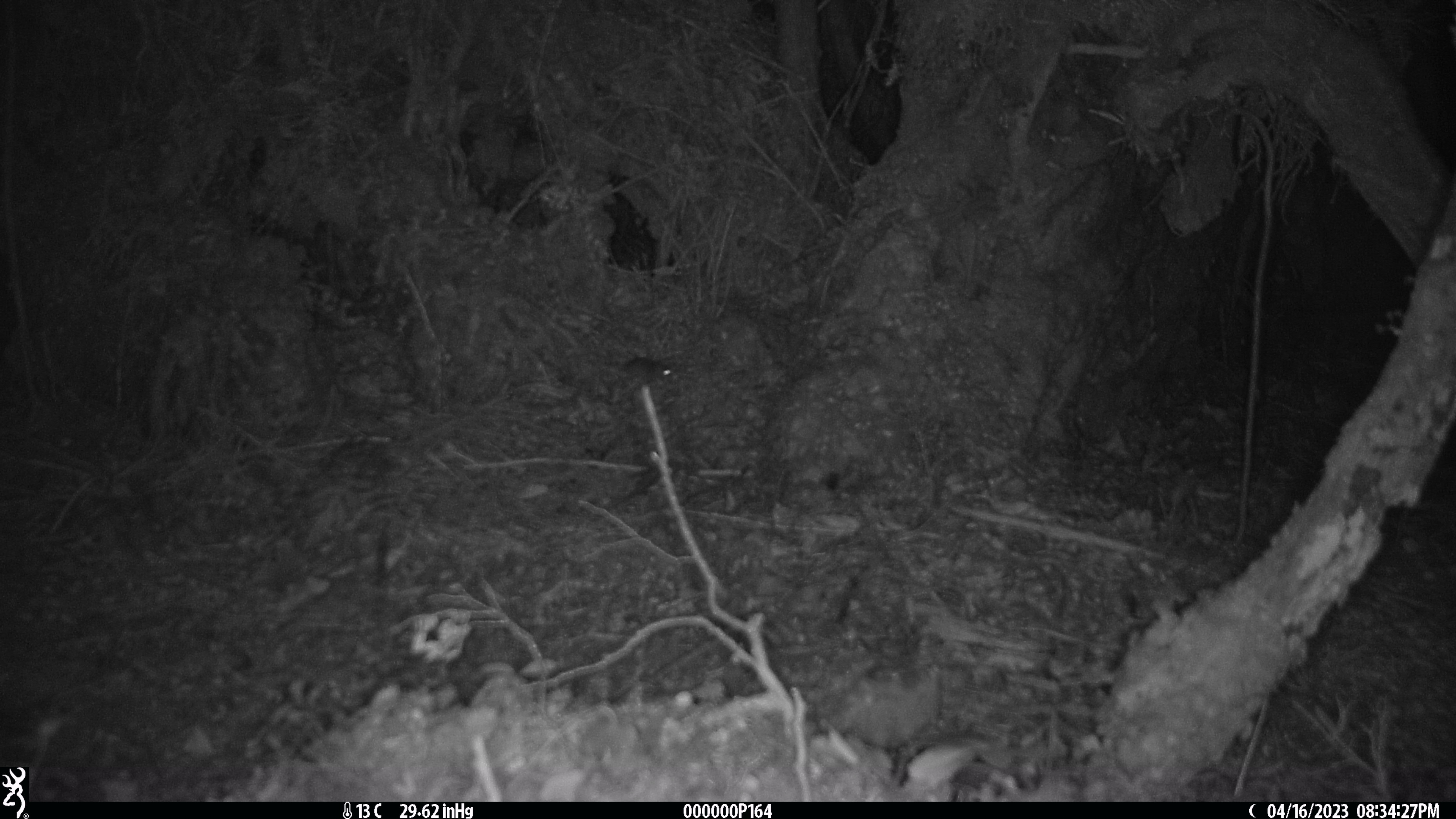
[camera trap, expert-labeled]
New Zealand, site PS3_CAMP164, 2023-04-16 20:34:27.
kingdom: Animalia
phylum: Chordata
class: Mammalia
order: Rodentia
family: Muridae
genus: Mus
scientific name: Mus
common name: mouse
Mouse (Mus).